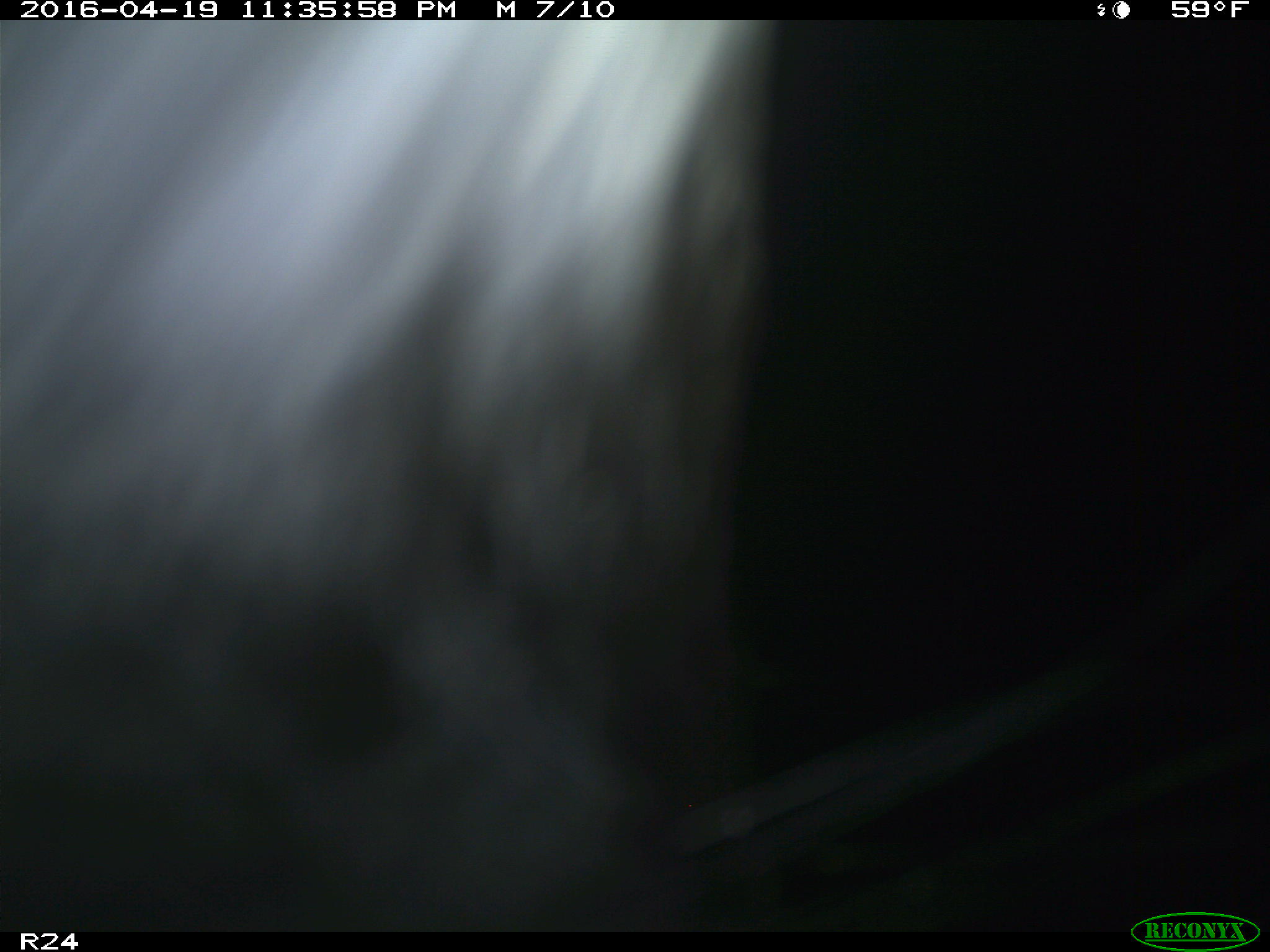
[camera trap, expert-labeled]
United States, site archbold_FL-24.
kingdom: Animalia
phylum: Chordata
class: Mammalia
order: Artiodactyla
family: Bovidae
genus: Bos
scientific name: Bos taurus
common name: domestic cow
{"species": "Bos taurus (domestic cow)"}